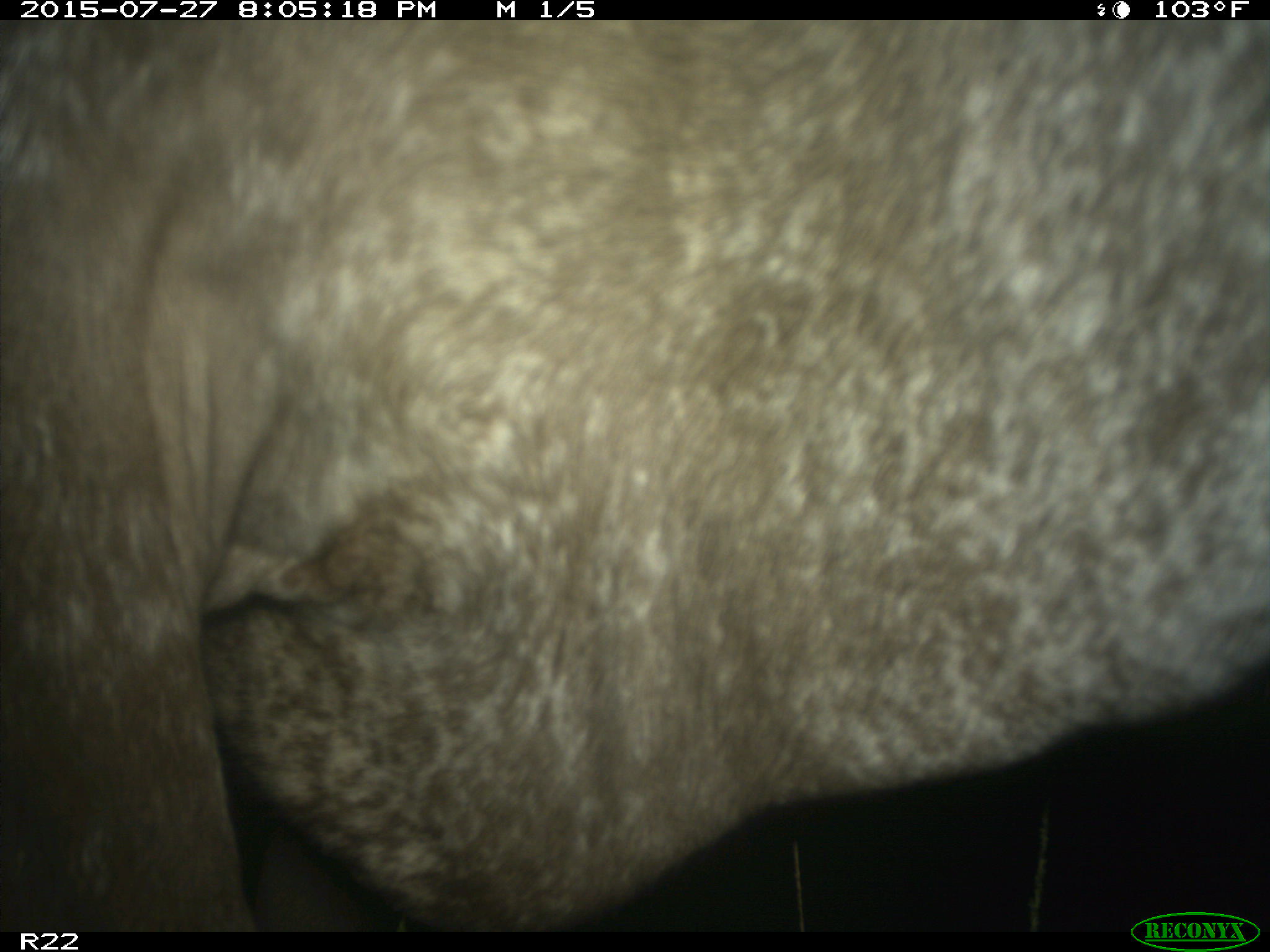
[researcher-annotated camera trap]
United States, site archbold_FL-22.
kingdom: Animalia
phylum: Chordata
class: Mammalia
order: Artiodactyla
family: Bovidae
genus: Bos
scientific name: Bos taurus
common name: domestic cow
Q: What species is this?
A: Bos taurus (domestic cow).